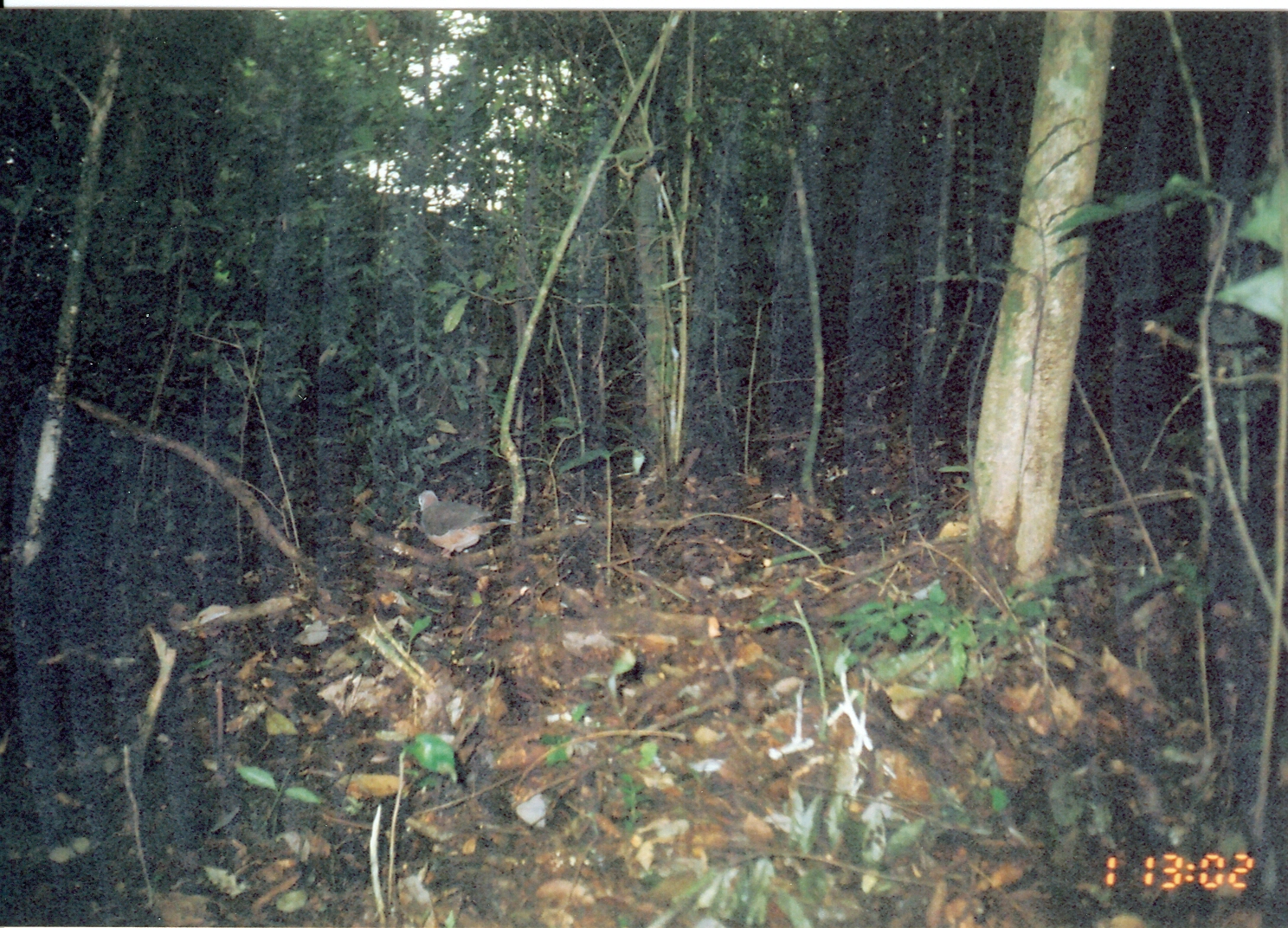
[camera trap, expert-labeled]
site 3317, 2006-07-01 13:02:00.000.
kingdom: Animalia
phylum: Chordata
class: Aves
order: Columbiformes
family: Columbidae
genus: Columba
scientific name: Columba larvata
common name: lemon dove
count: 1